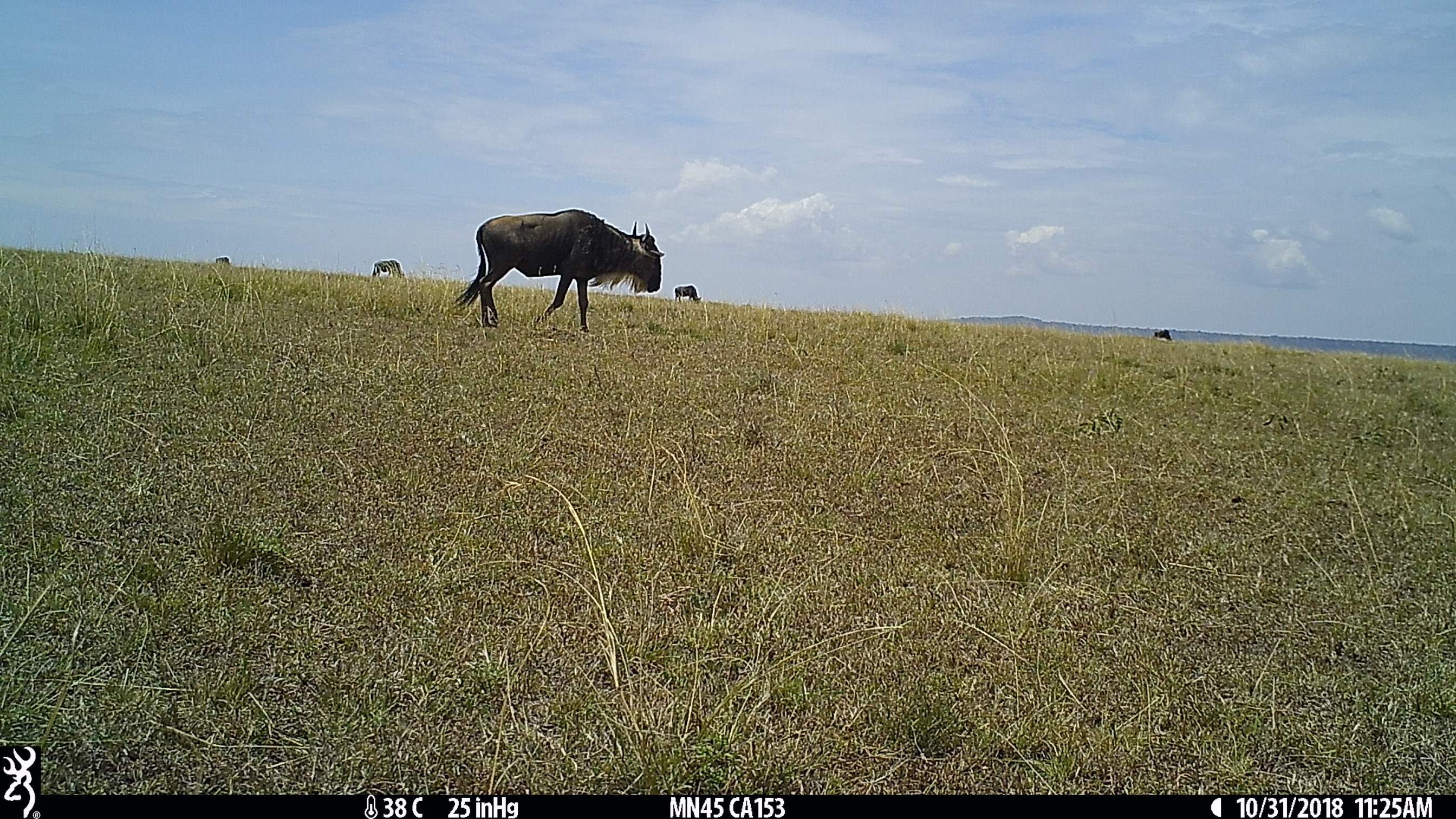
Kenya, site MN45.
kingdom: Animalia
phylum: Chordata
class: Mammalia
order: Artiodactyla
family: Bovidae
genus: Connochaetes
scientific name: Connochaetes taurinus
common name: blue wildebeest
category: wildebeest